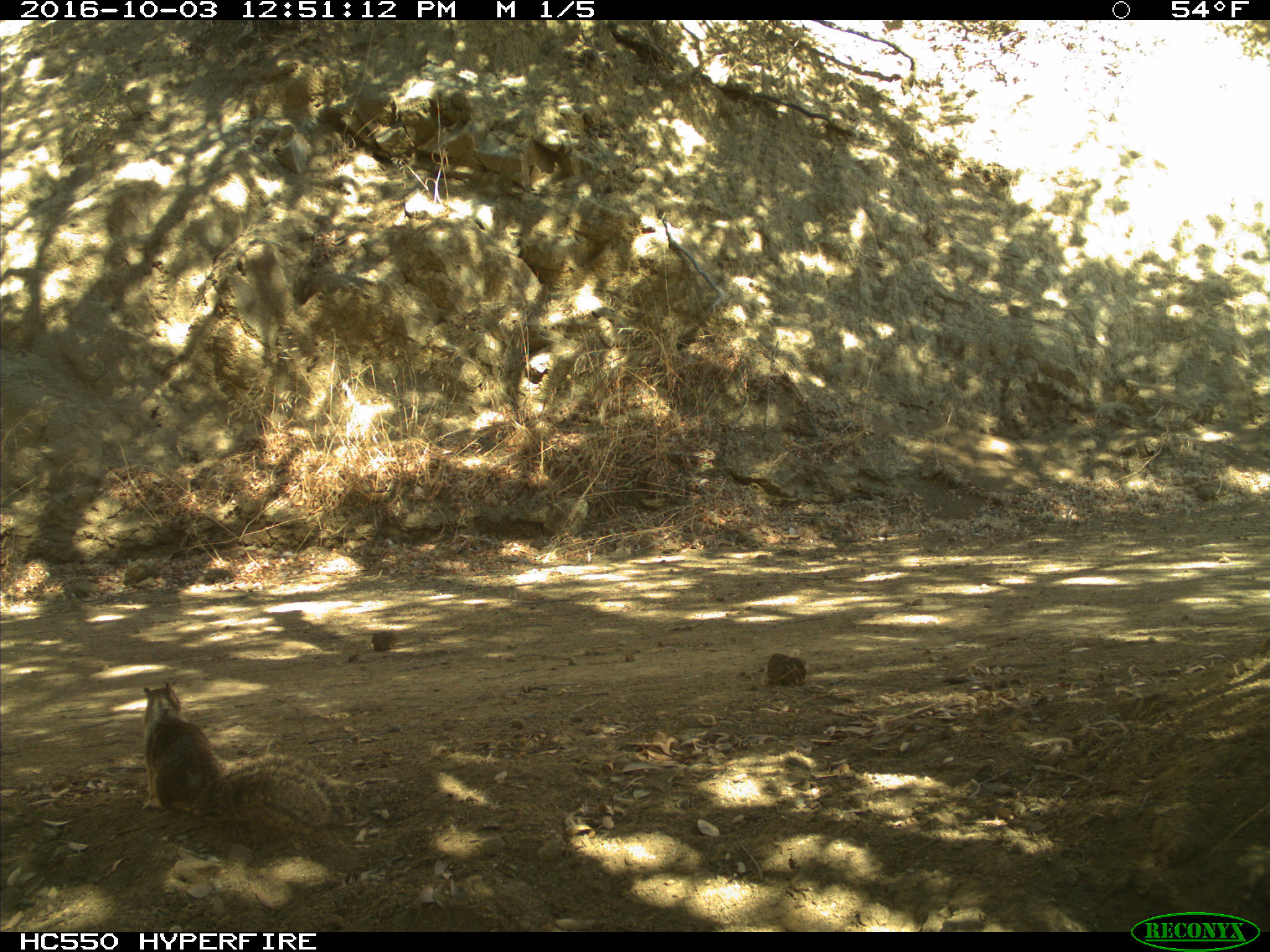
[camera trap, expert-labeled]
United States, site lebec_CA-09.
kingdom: Animalia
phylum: Chordata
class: Mammalia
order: Rodentia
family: Sciuridae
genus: Otospermophilus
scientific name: Otospermophilus beecheyi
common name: california ground squirrel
Otospermophilus beecheyi (california ground squirrel).